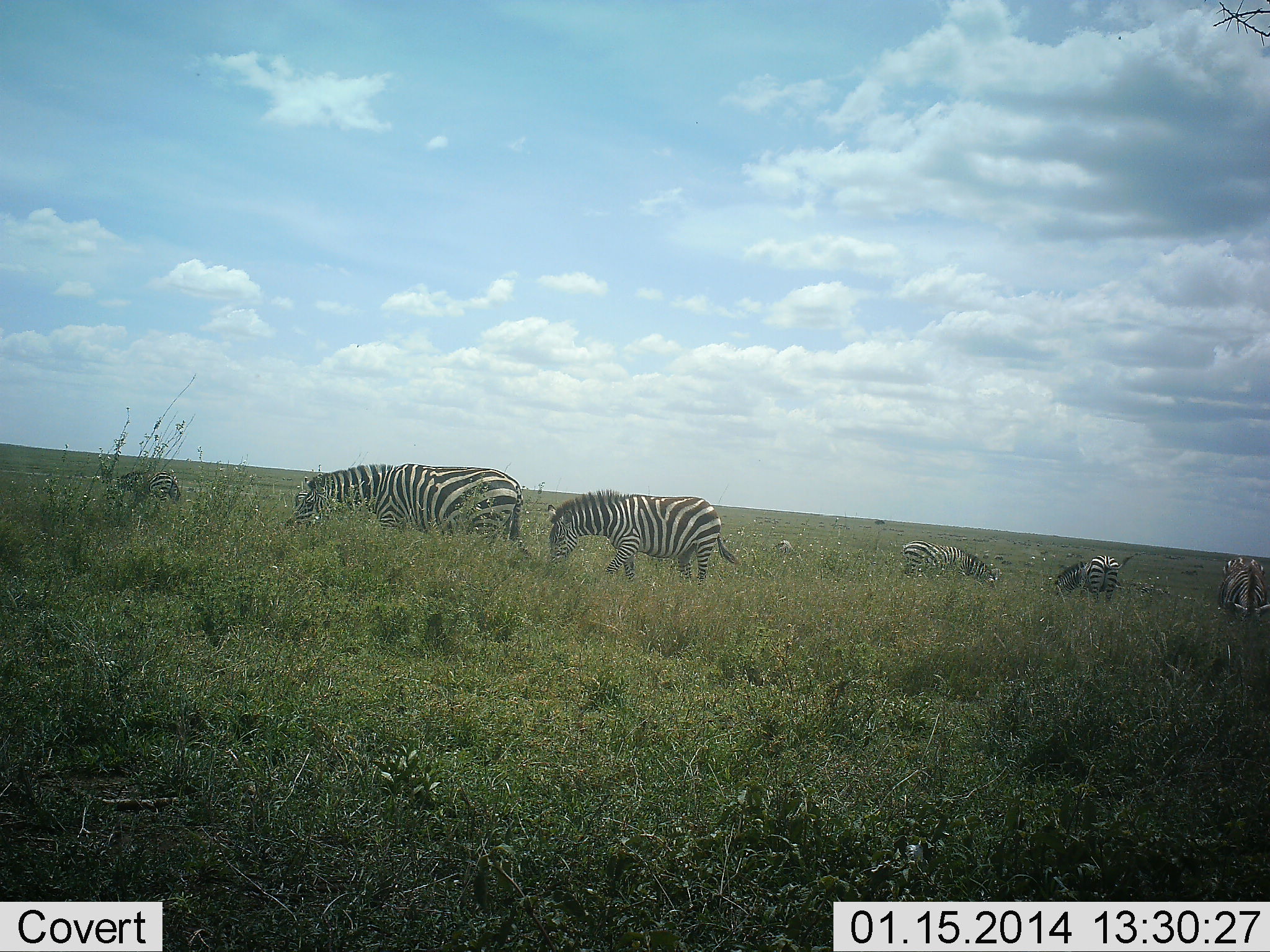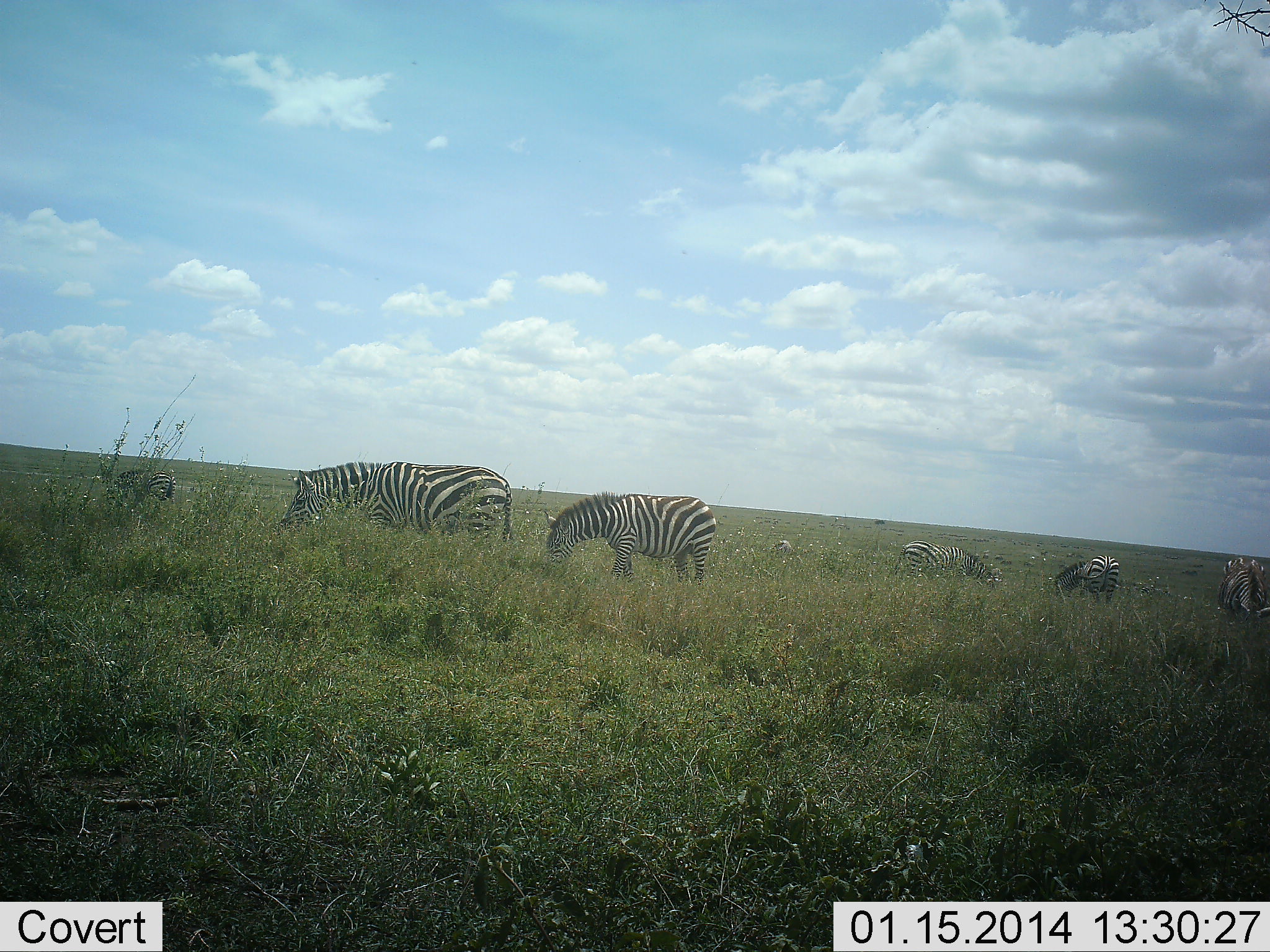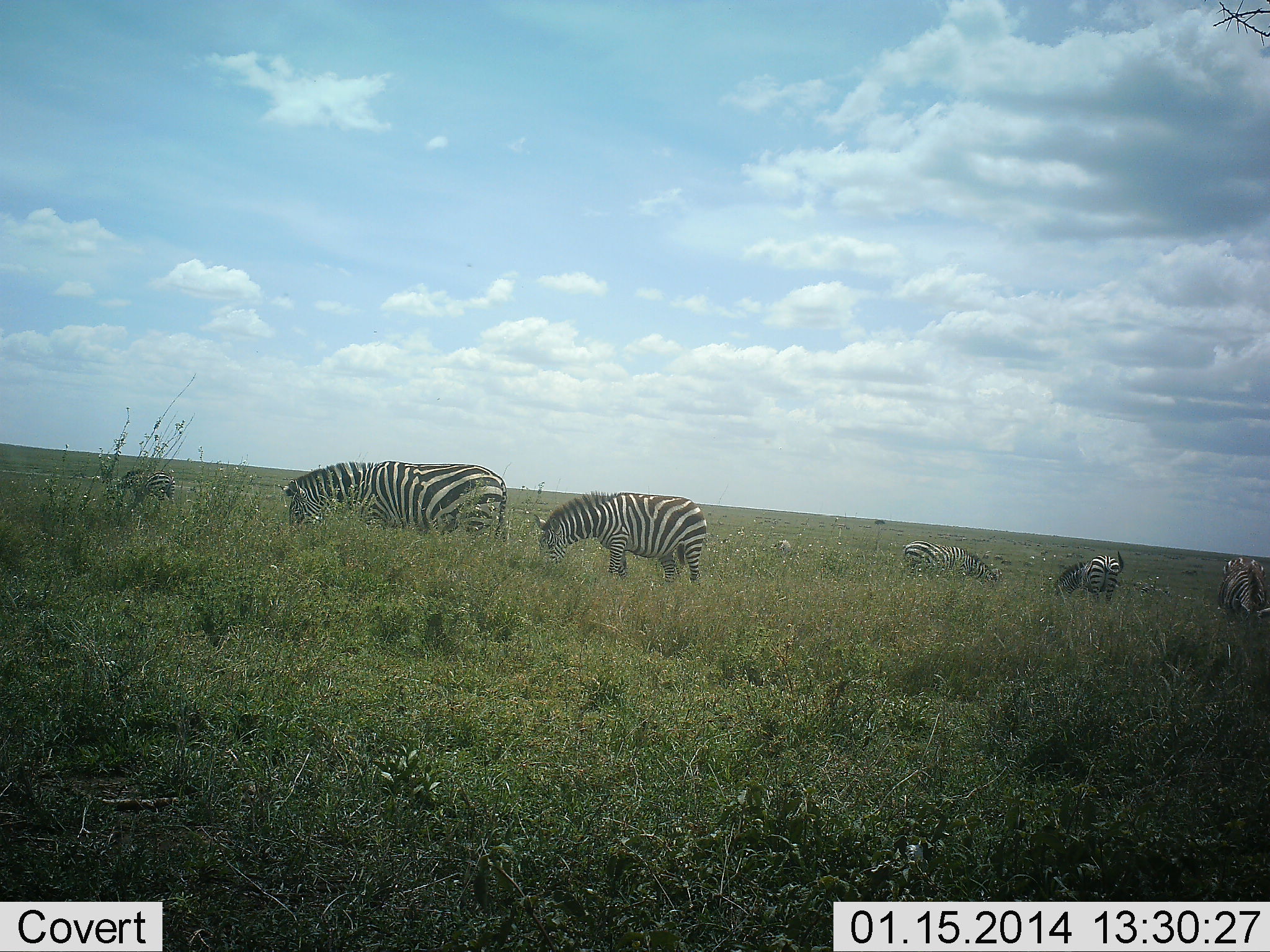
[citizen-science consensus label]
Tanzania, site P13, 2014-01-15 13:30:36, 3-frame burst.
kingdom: Animalia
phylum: Chordata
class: Mammalia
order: Perissodactyla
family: Equidae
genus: Equus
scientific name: Equus quagga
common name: plains zebra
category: zebra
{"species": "zebra (plains zebra) (Equus quagga)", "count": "7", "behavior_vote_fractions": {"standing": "20%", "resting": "0%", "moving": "0%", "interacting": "0%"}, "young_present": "10%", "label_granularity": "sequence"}